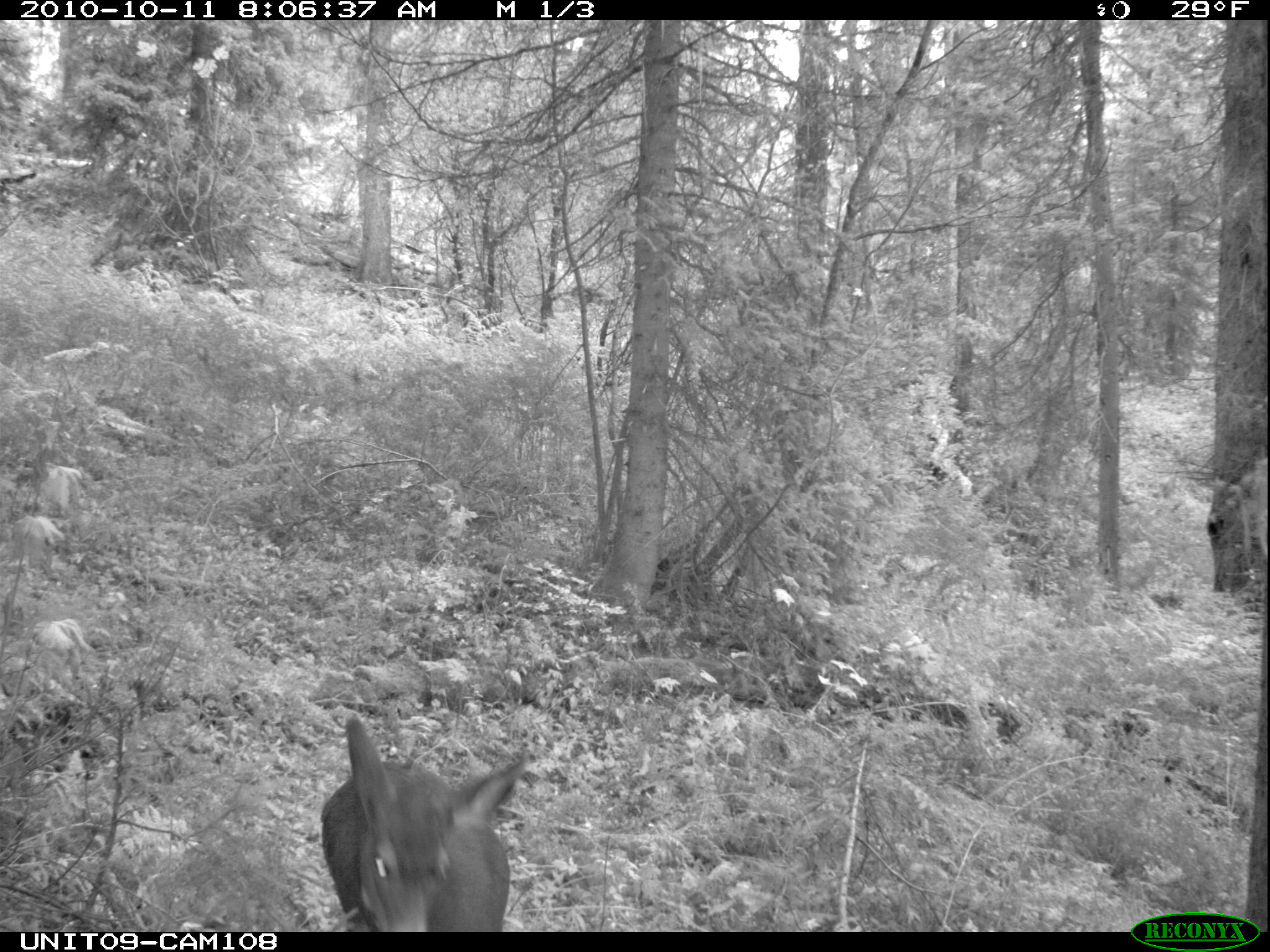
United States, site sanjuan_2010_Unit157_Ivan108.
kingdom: Animalia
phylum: Chordata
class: Mammalia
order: Artiodactyla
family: Cervidae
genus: Odocoileus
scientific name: Odocoileus hemionus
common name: mule deer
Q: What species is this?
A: Odocoileus hemionus (mule deer).